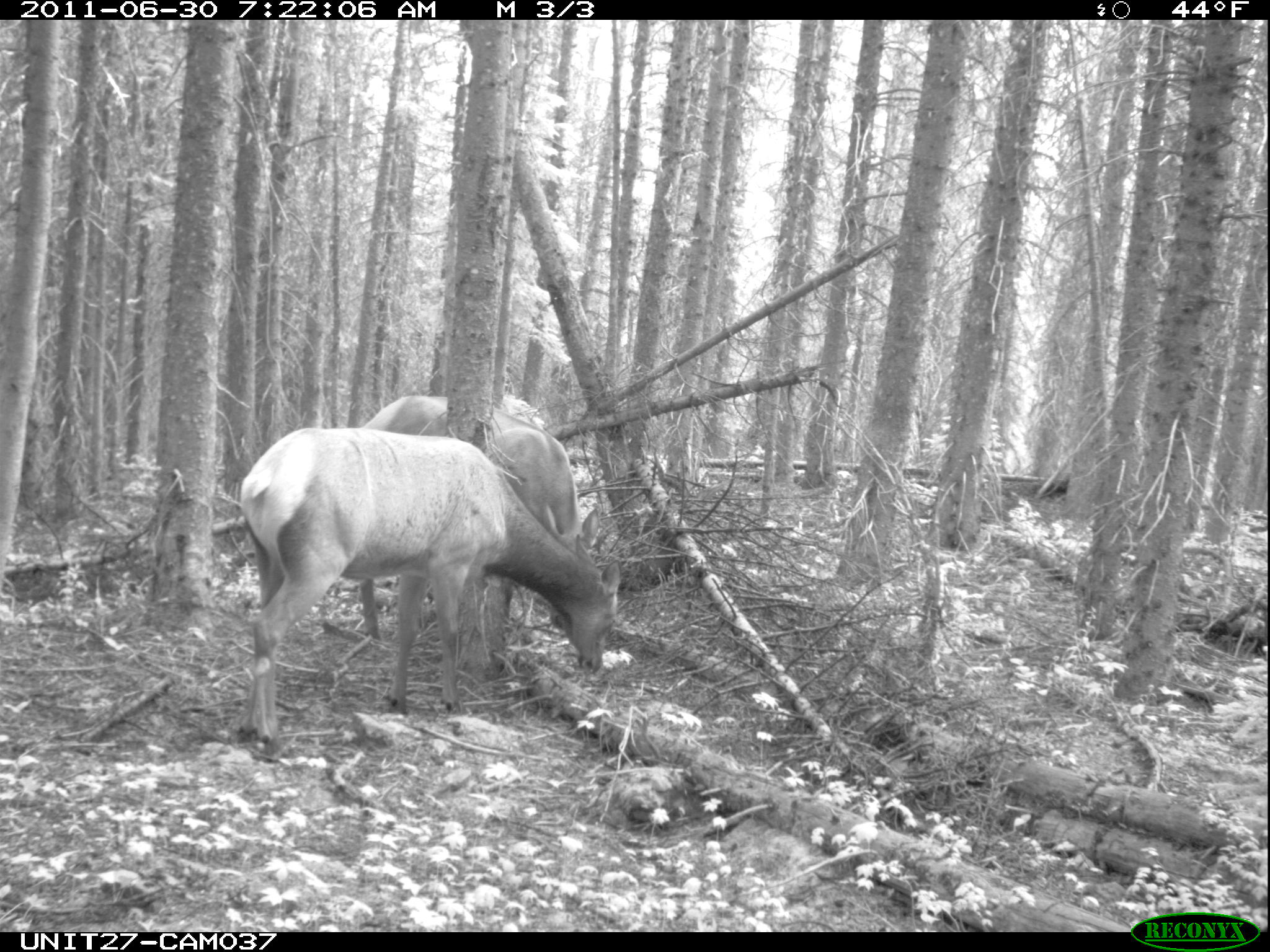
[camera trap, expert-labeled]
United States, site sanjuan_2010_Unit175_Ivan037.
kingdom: Animalia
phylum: Chordata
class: Mammalia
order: Artiodactyla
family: Cervidae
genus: Cervus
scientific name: Cervus elaphus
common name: red deer